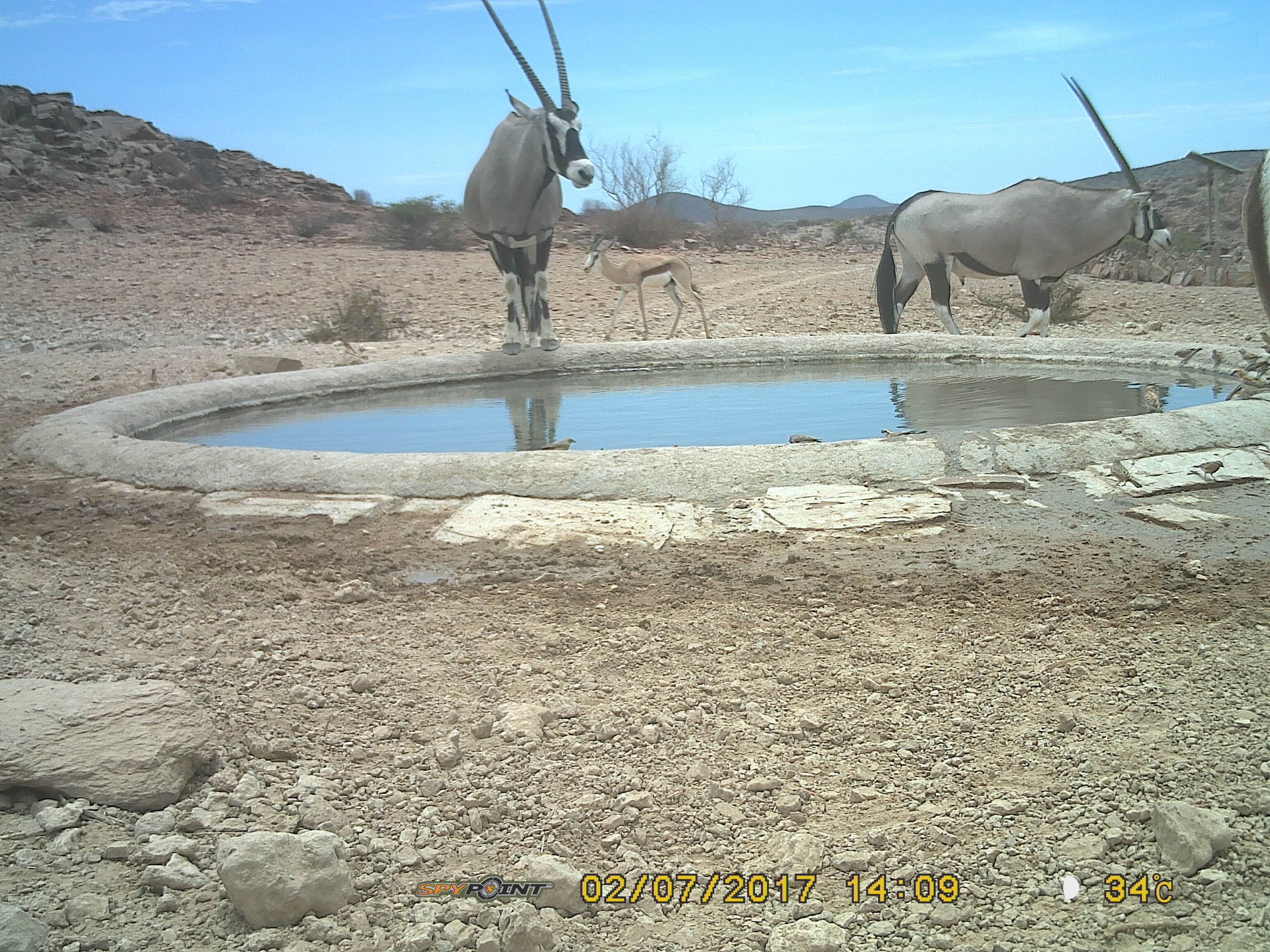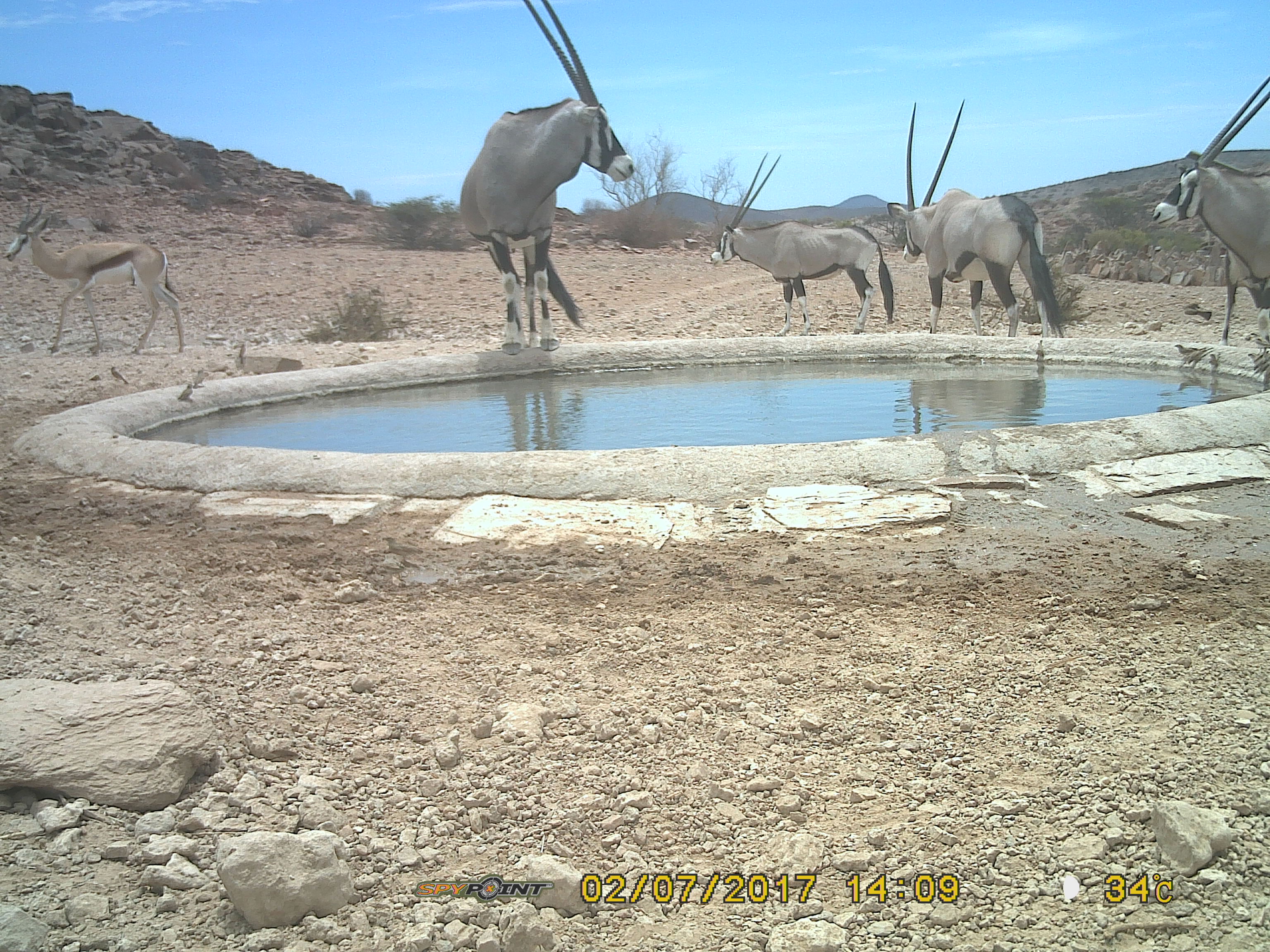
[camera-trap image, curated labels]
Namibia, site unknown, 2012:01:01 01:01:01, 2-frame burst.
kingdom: Animalia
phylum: Chordata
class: Mammalia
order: Artiodactyla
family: Bovidae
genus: Oryx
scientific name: Oryx gazella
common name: gemsbok